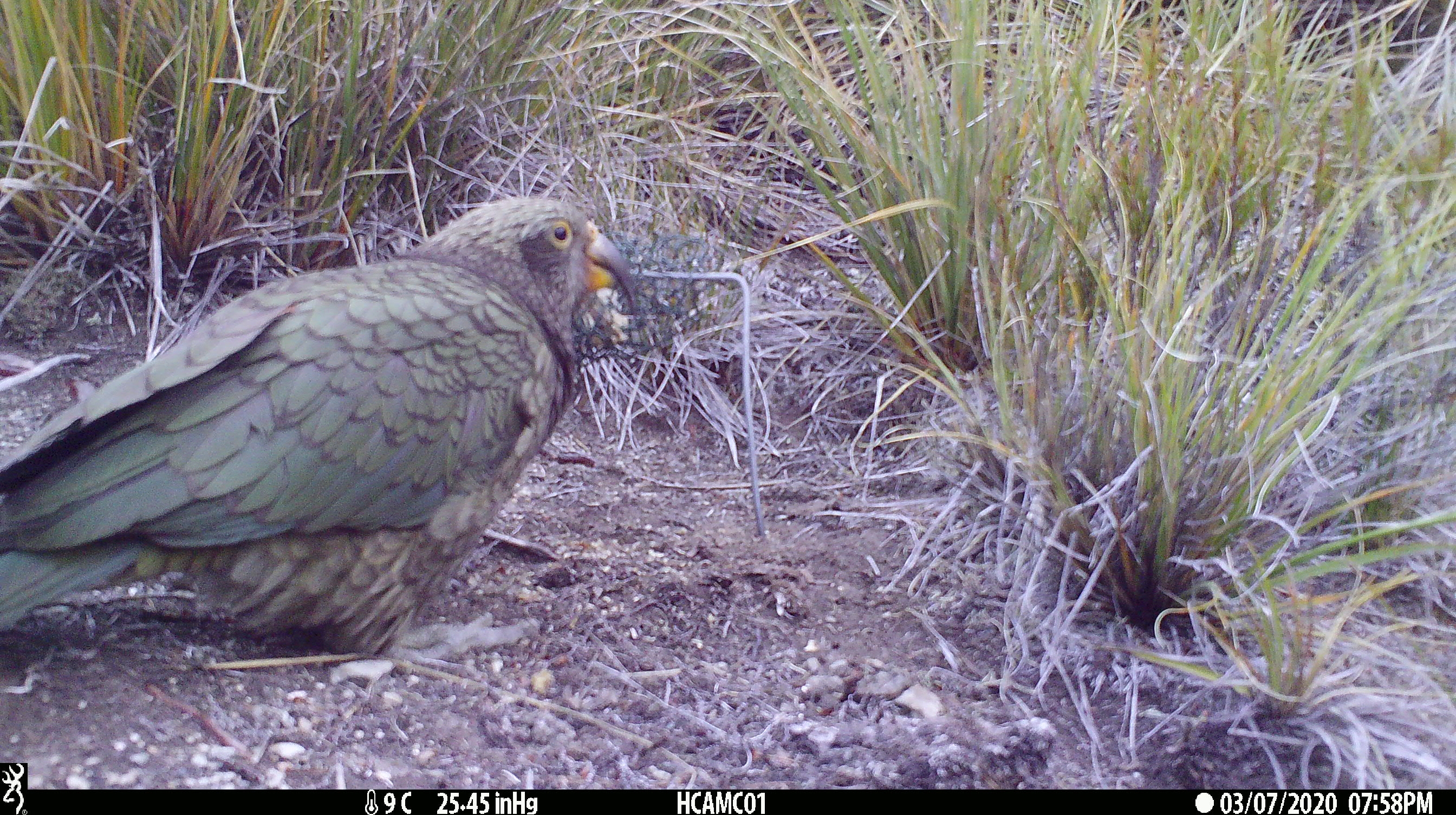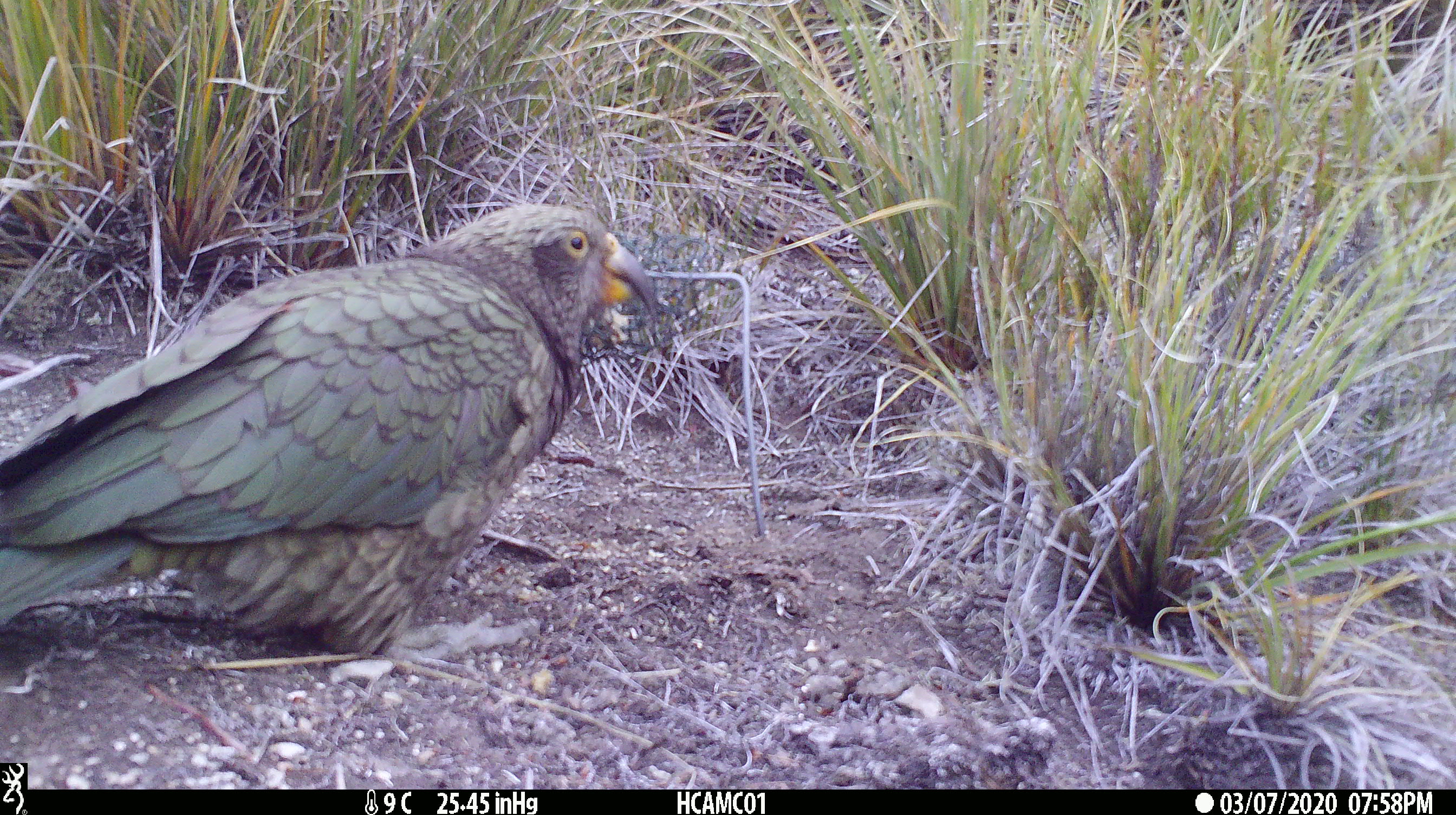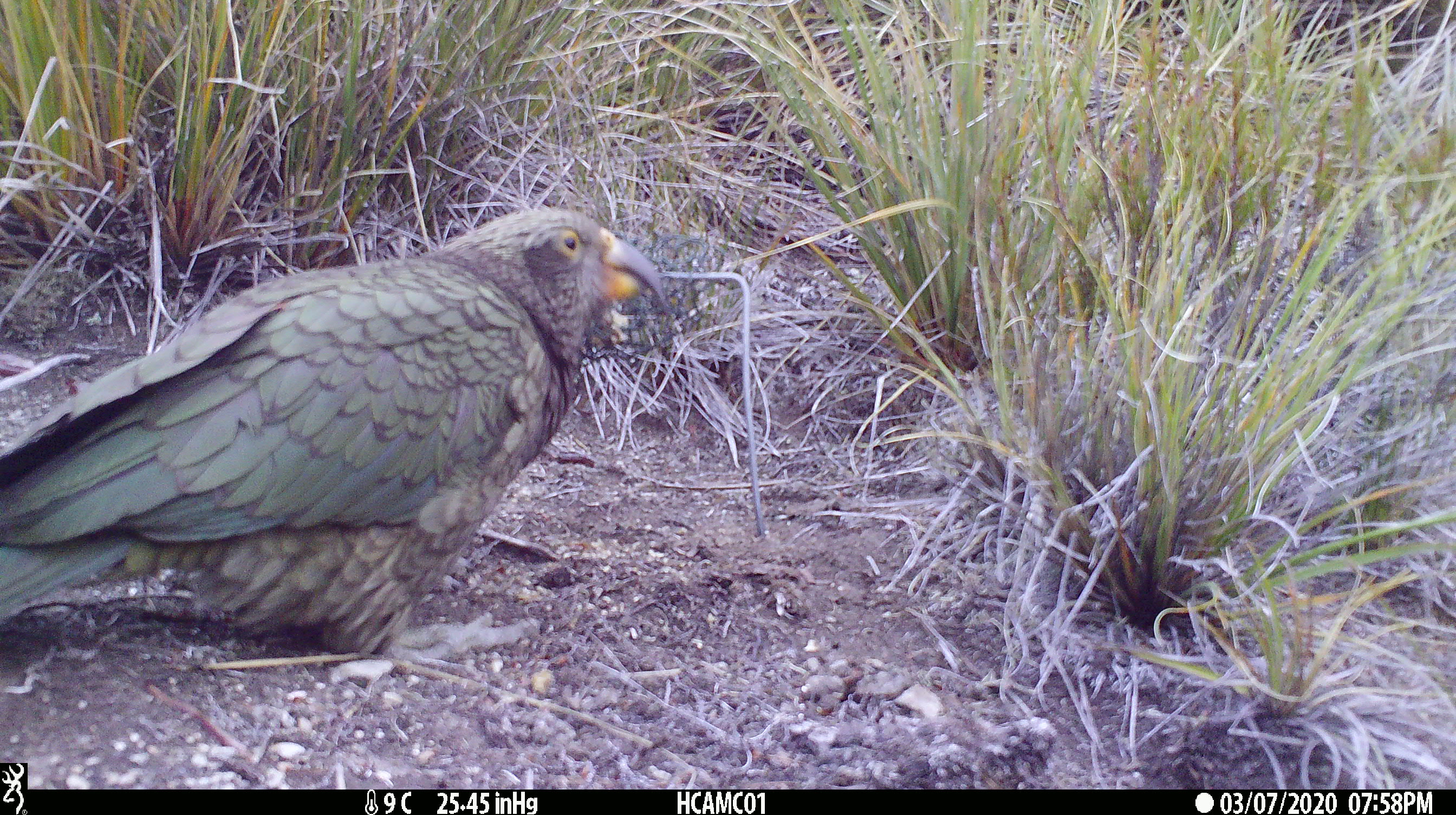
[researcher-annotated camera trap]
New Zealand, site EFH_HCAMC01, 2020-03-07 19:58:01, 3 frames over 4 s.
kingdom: Animalia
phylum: Chordata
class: Aves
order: Psittaciformes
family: Strigopidae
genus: Nestor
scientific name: Nestor notabilis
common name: kea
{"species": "kea (Nestor notabilis)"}